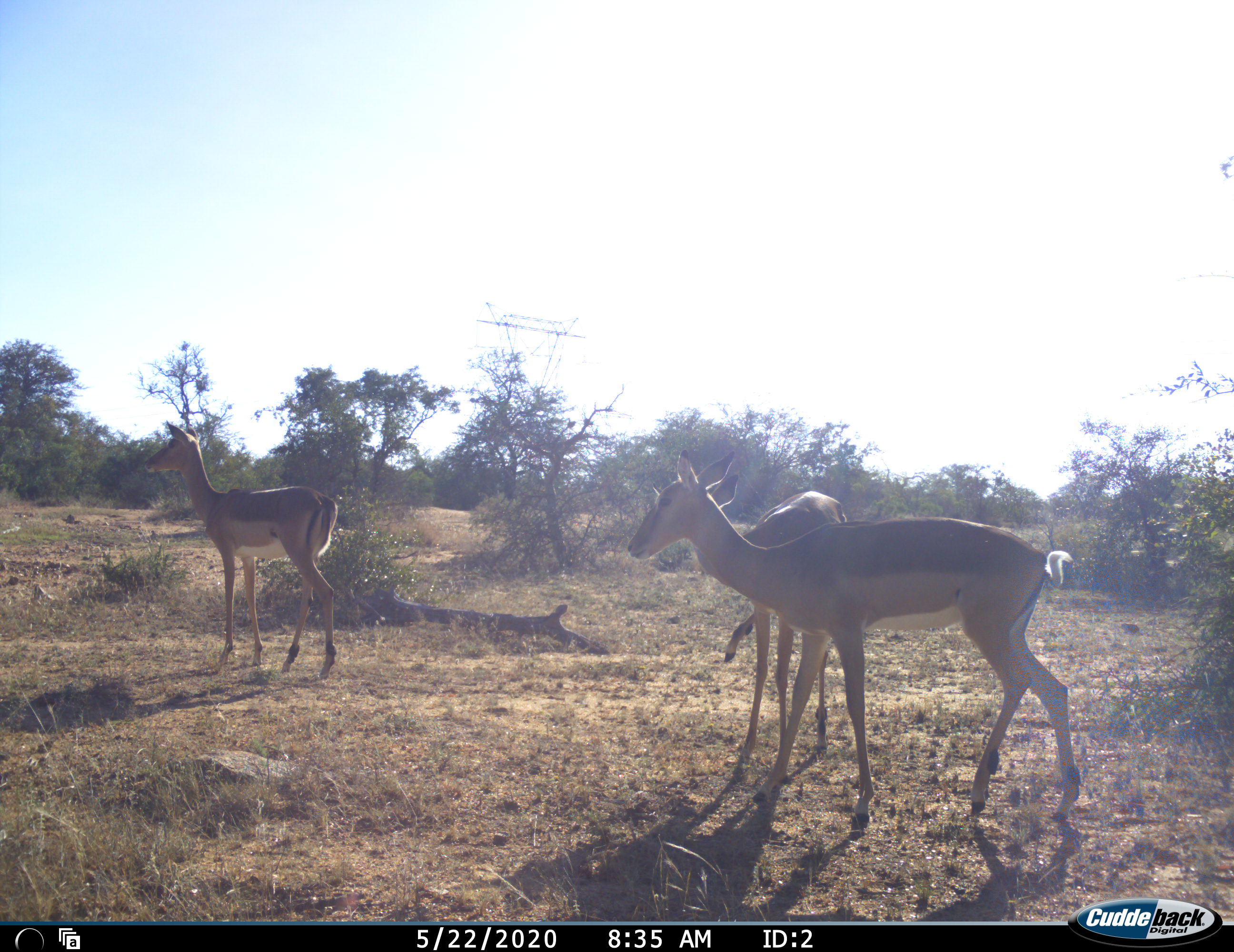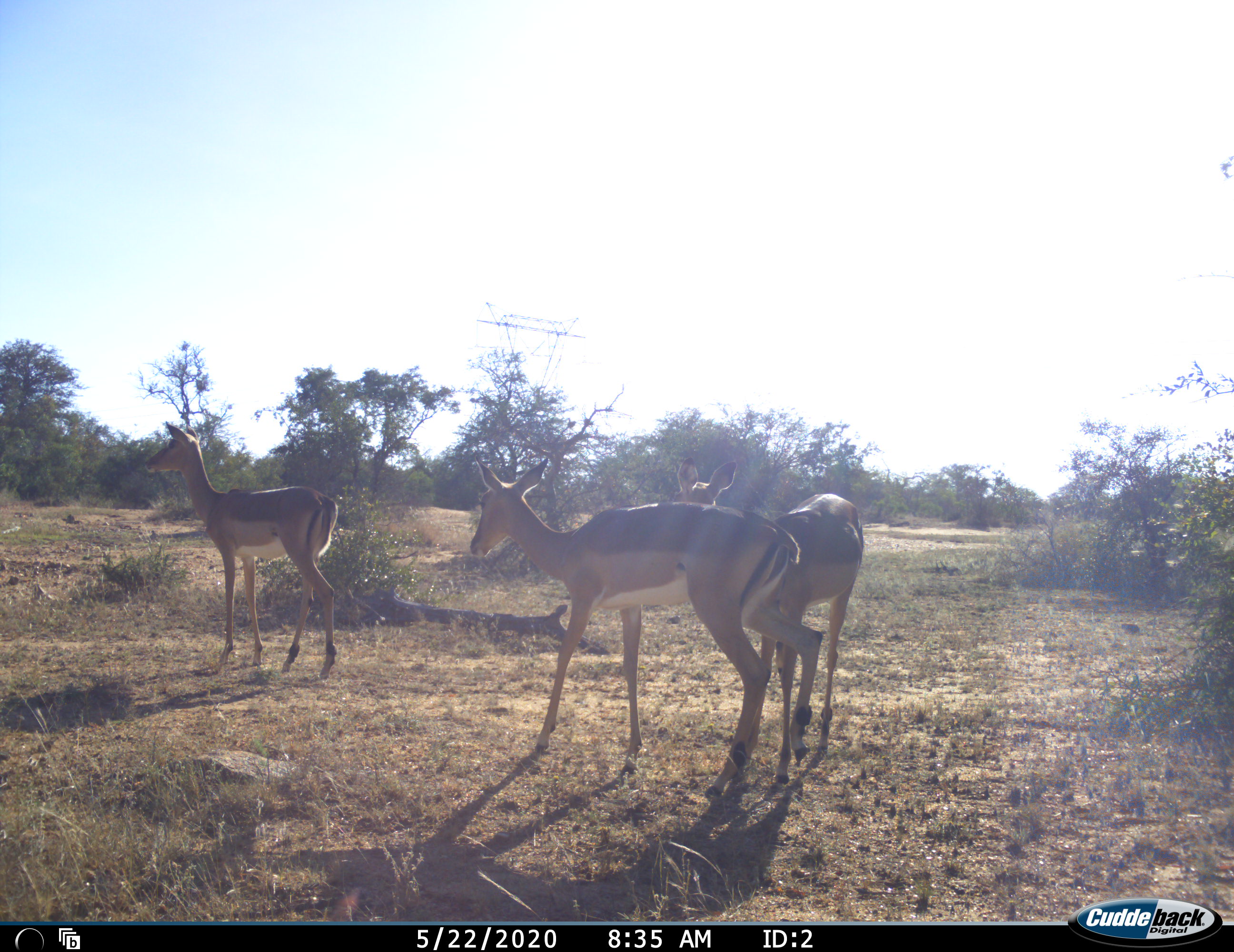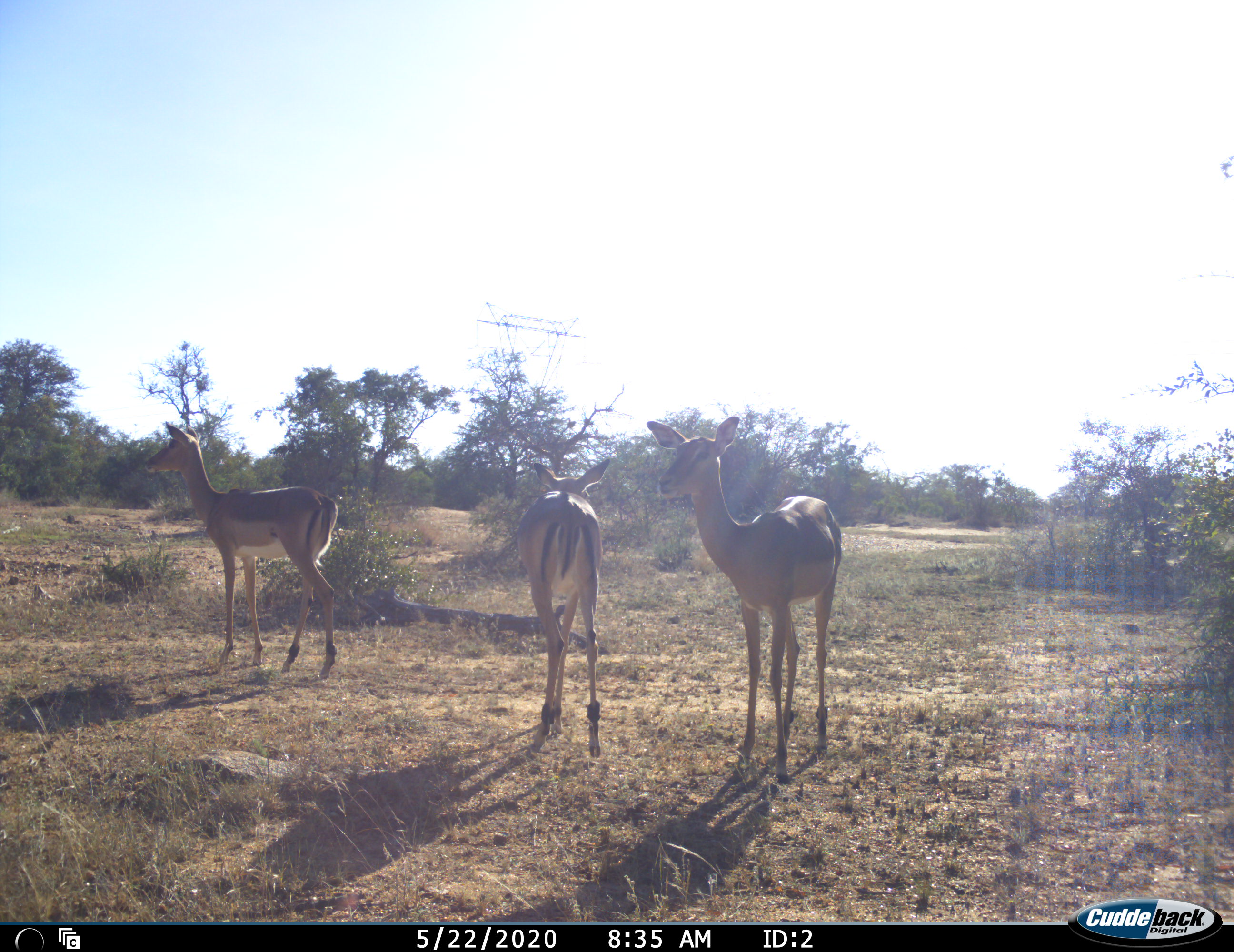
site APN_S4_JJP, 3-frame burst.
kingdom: Animalia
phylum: Chordata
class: Mammalia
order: Artiodactyla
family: Bovidae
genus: Aepyceros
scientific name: Aepyceros melampus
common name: impala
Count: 3.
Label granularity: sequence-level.